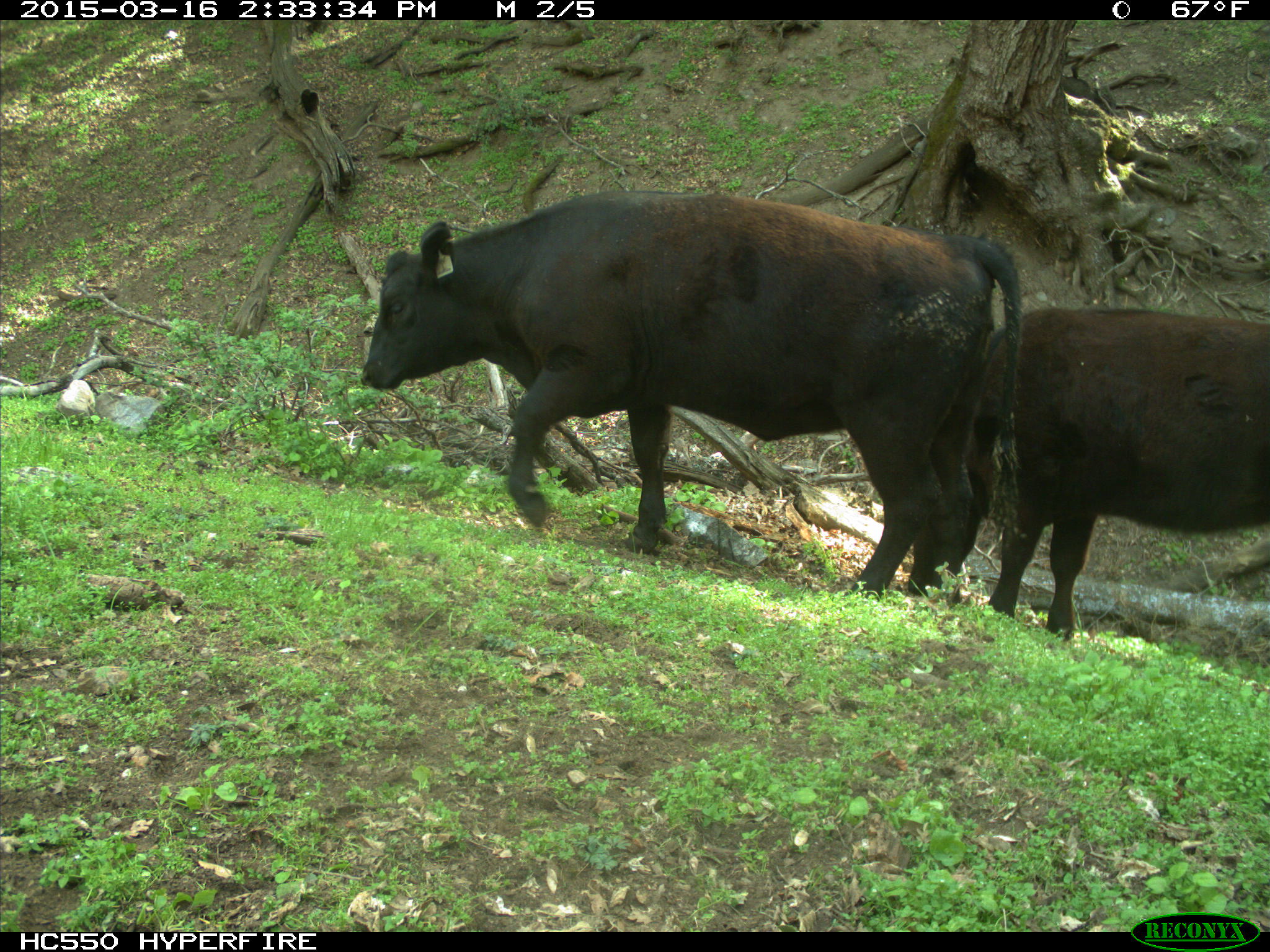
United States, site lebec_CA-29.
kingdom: Animalia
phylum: Chordata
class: Mammalia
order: Artiodactyla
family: Bovidae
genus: Bos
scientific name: Bos taurus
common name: domestic cow